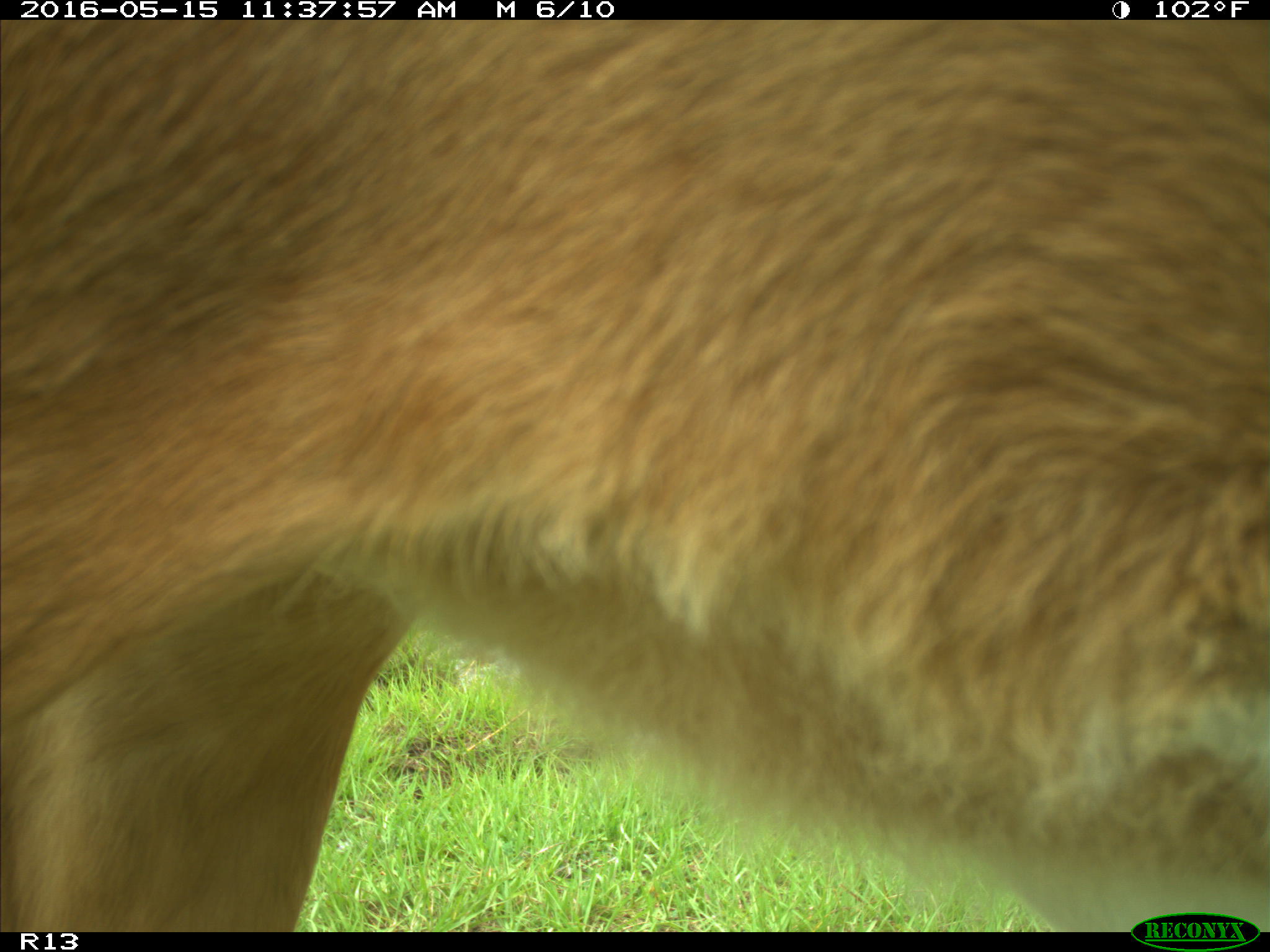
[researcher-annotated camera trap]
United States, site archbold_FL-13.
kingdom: Animalia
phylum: Chordata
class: Mammalia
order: Artiodactyla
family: Bovidae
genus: Bos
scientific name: Bos taurus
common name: domestic cow